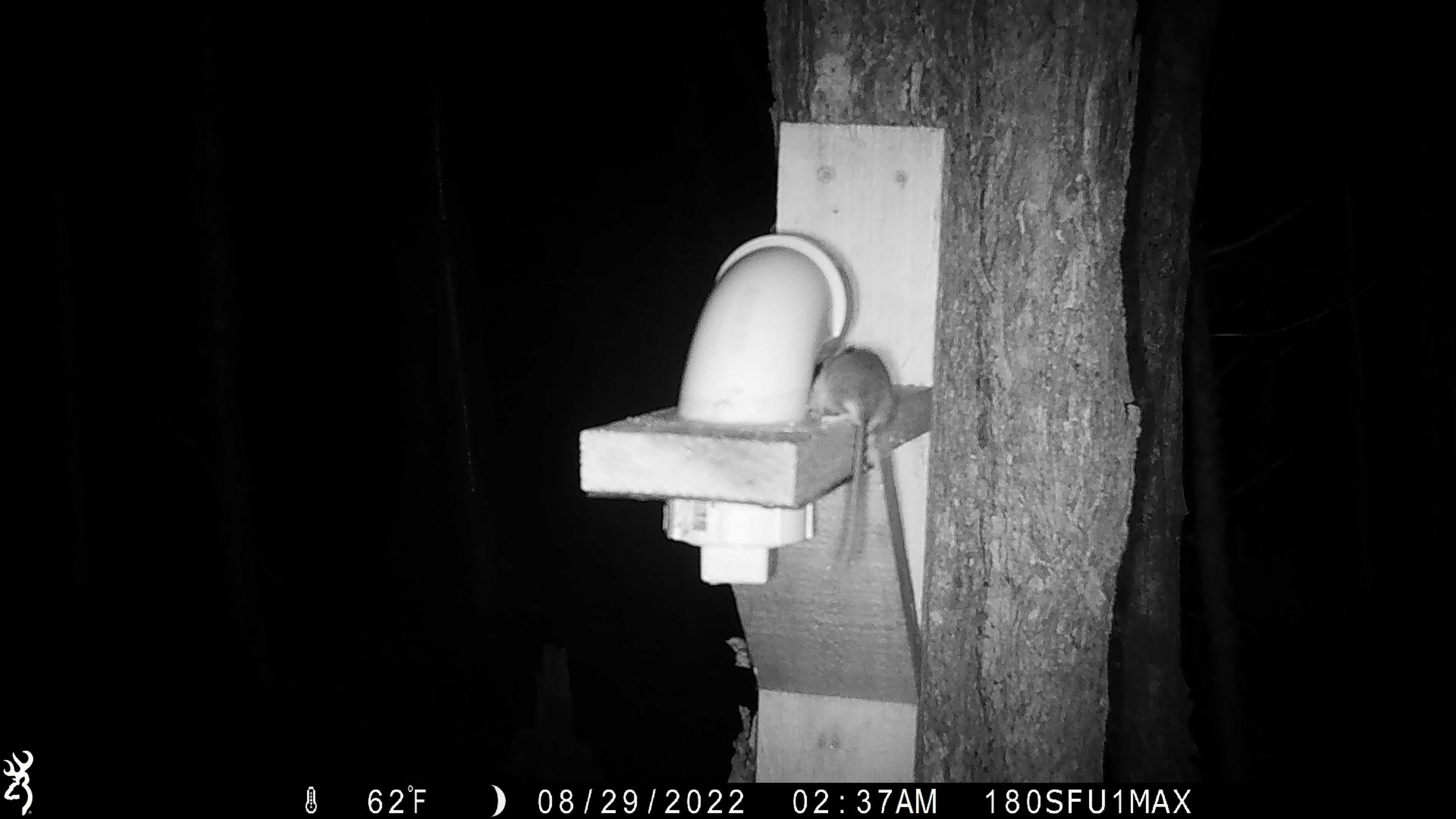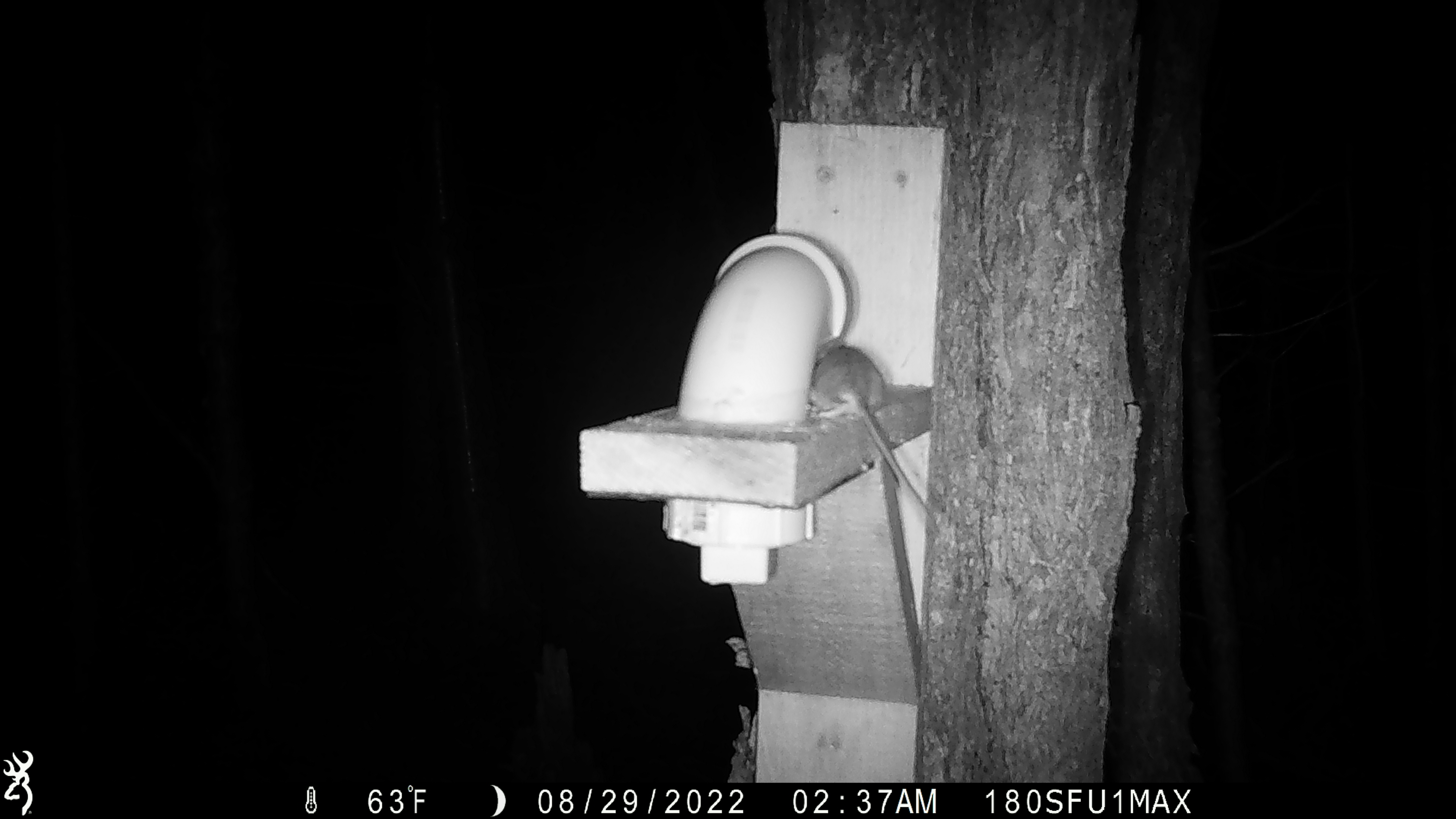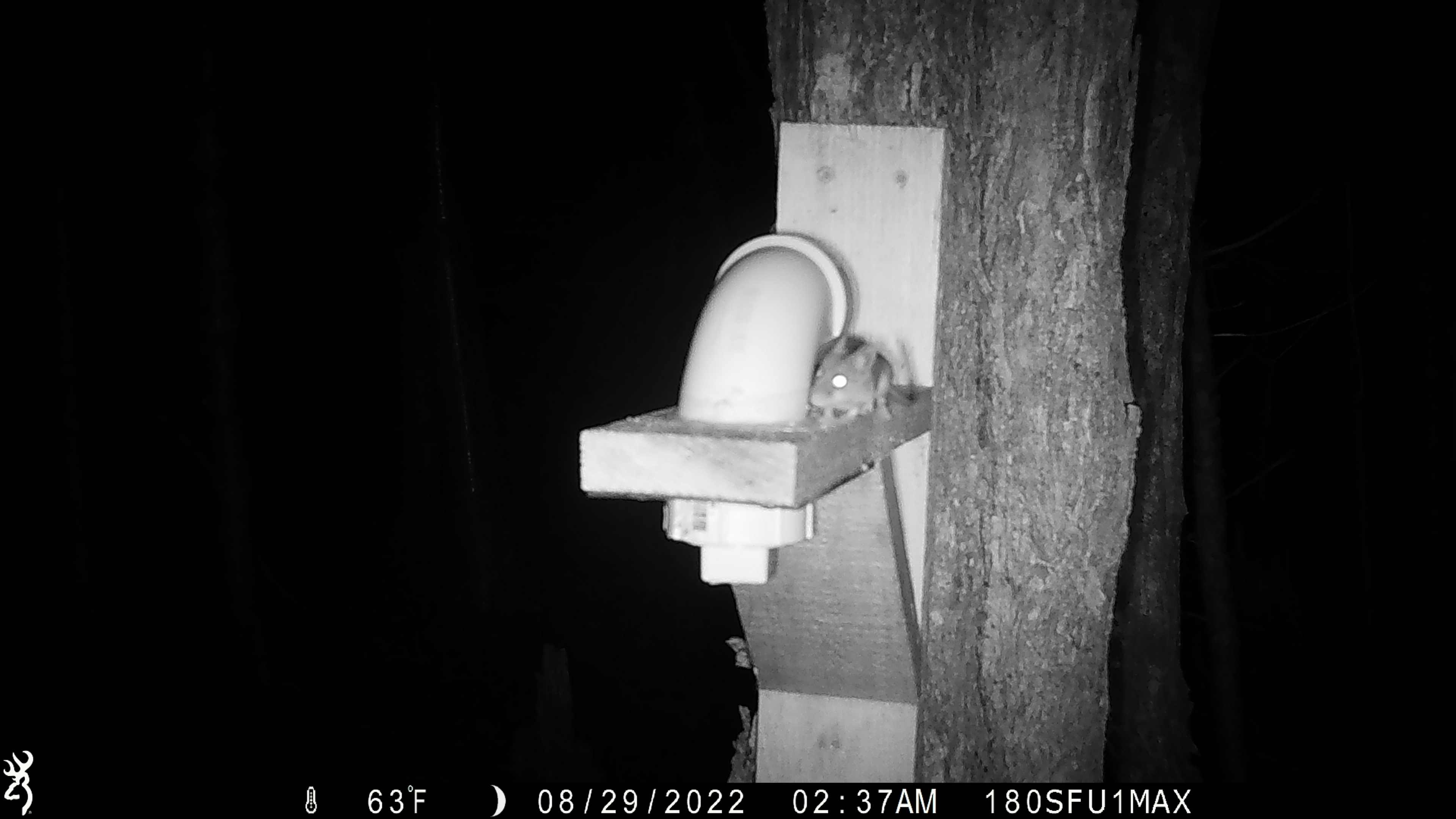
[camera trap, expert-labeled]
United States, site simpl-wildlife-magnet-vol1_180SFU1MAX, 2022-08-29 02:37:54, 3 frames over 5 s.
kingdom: Animalia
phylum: Chordata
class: Mammalia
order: Rodentia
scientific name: Rodentia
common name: mouse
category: mouse sp.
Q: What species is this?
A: Mouse sp. (mouse) (Rodentia).